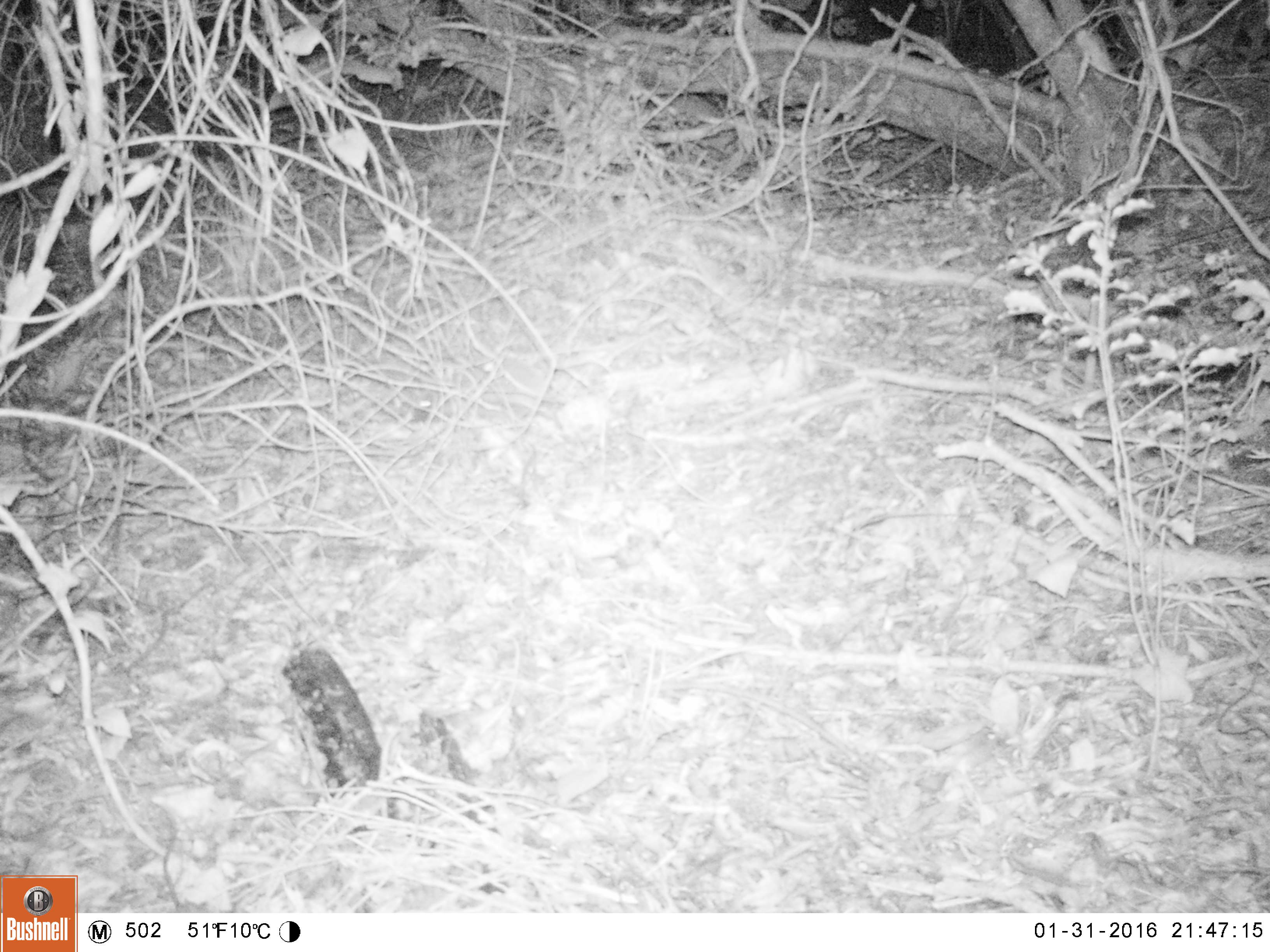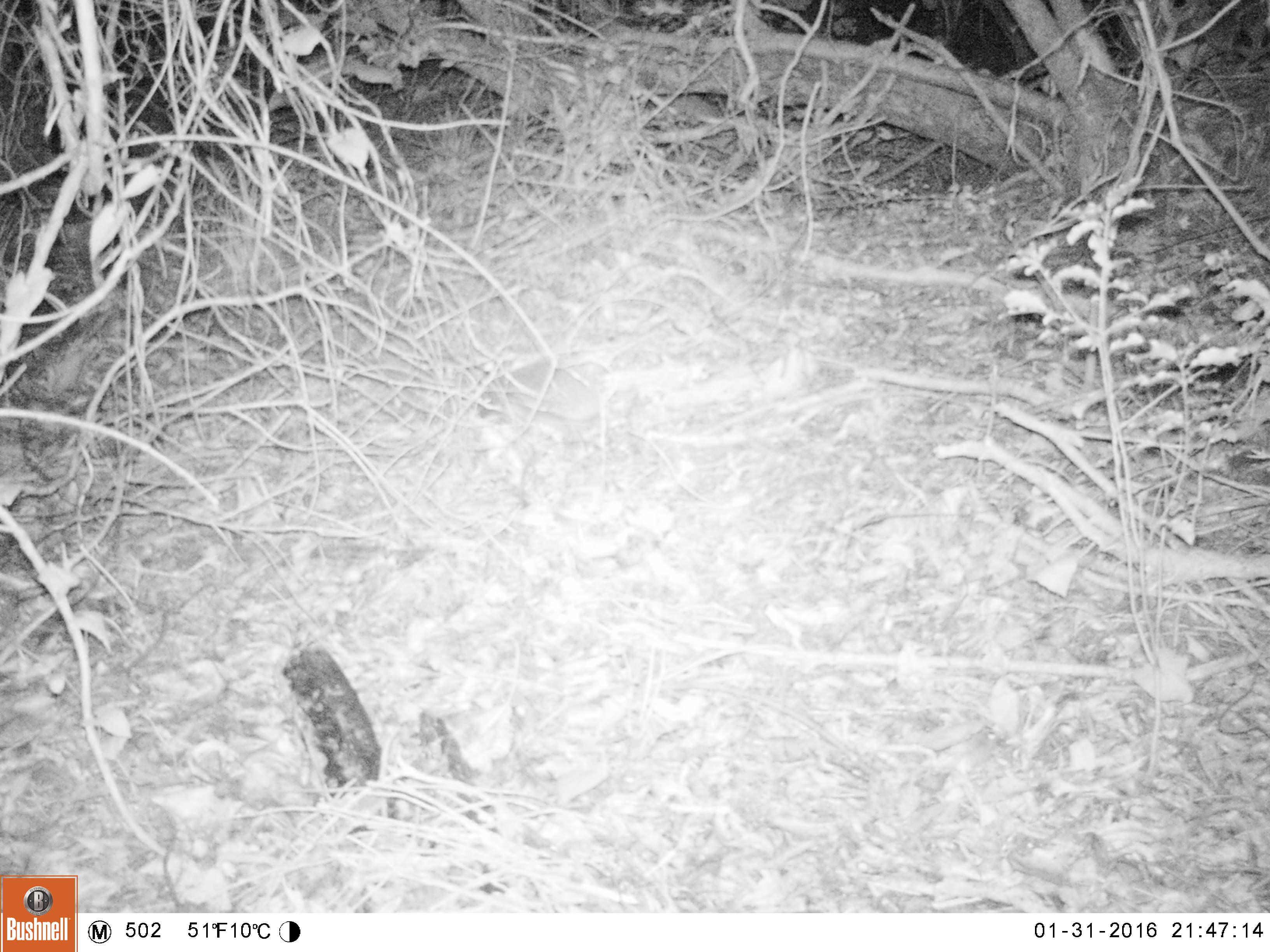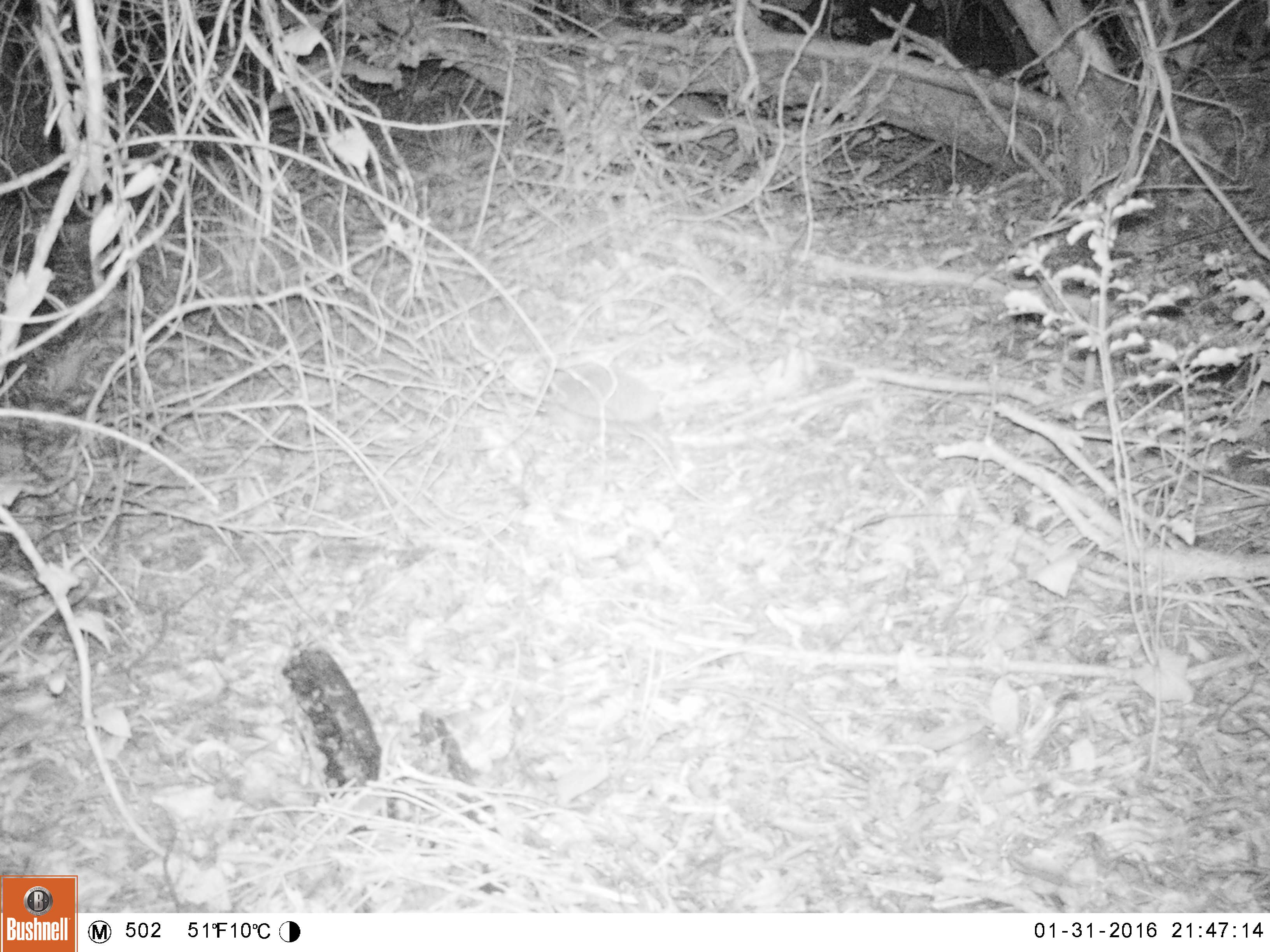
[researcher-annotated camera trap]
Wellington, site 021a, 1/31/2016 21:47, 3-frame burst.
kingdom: Animalia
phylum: Chordata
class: Mammalia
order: Eulipotyphla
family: Erinaceidae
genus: Erinaceus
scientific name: Erinaceus europaeus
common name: hedgehog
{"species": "hedgehog (Erinaceus europaeus)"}